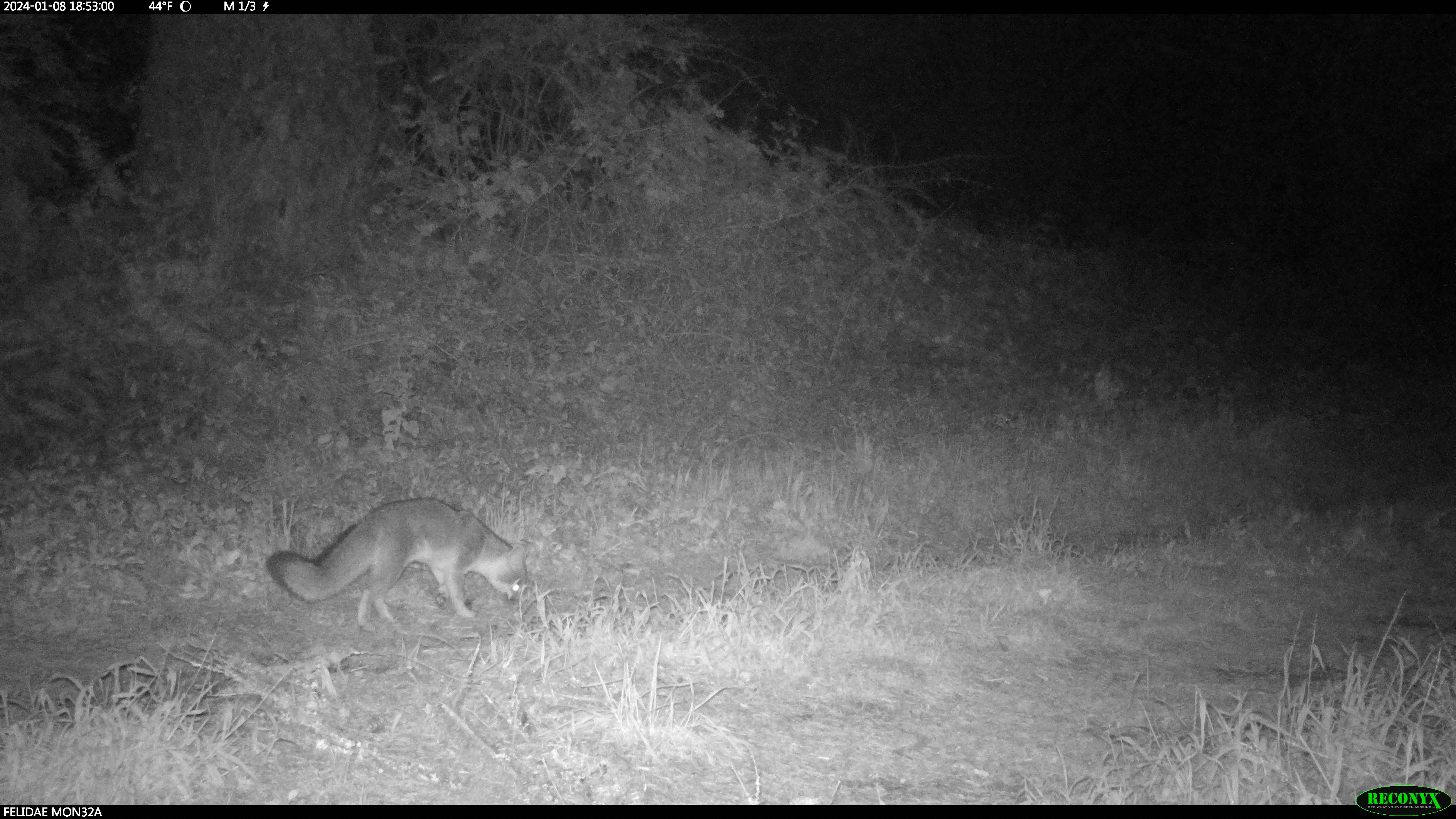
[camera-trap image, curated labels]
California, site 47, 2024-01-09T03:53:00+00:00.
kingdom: Animalia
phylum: Chordata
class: Mammalia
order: Carnivora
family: Canidae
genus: Urocyon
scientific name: Urocyon cinereoargenteus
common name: gray fox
Gray fox (Urocyon cinereoargenteus).